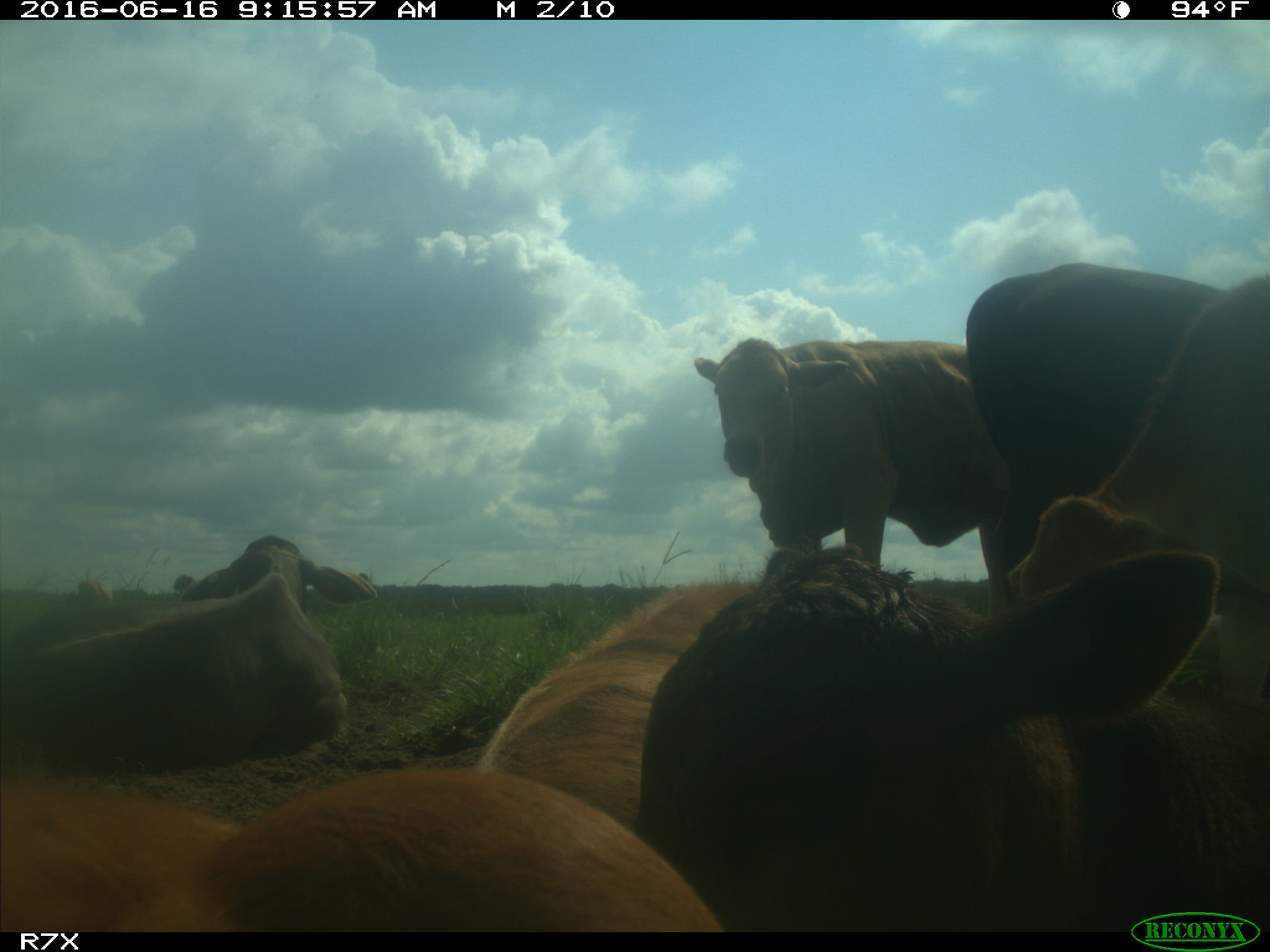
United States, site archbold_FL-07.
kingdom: Animalia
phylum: Chordata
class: Mammalia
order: Artiodactyla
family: Bovidae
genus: Bos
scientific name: Bos taurus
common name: domestic cow